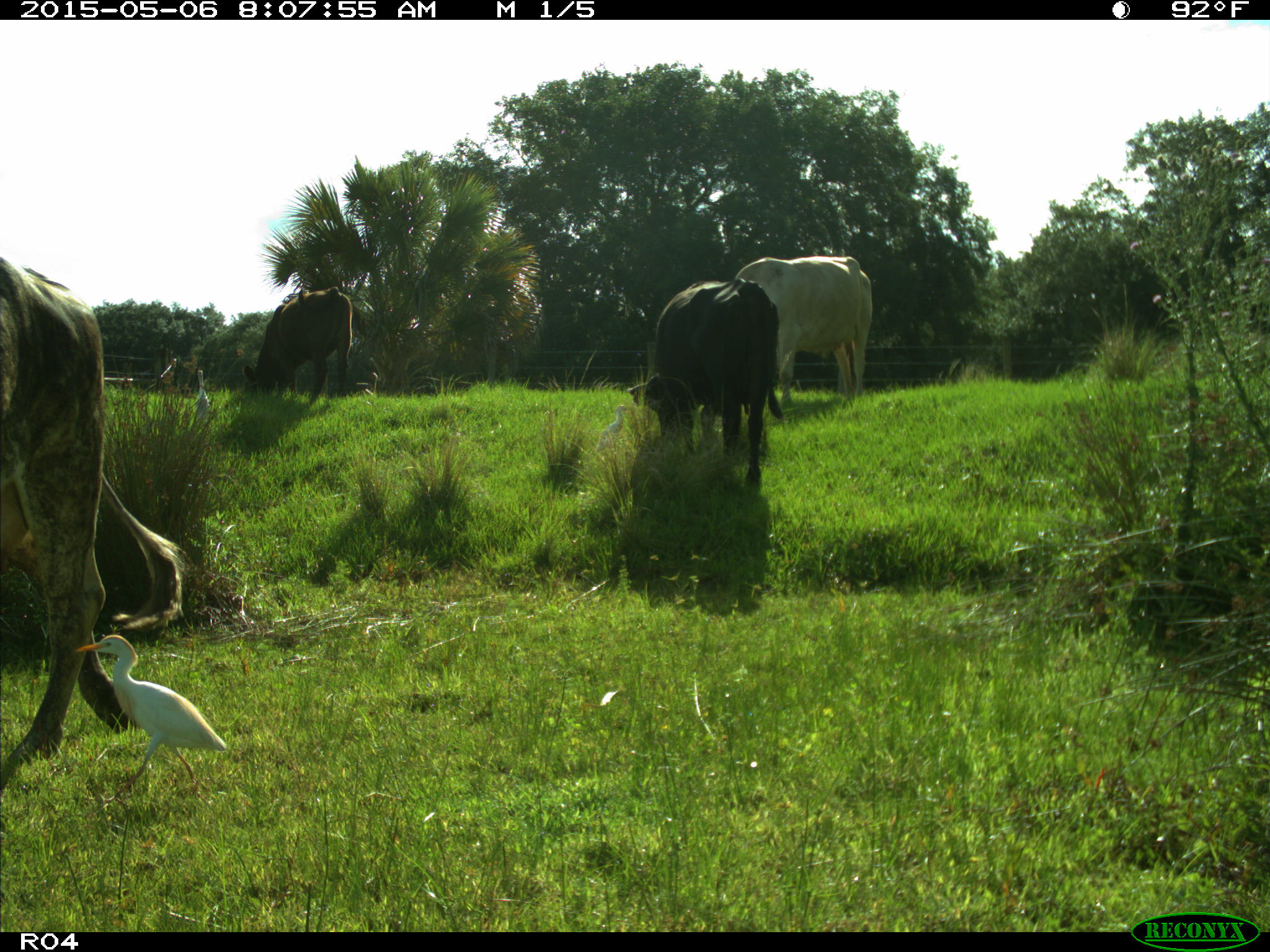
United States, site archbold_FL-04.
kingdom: Animalia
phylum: Chordata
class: Mammalia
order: Artiodactyla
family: Bovidae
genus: Bos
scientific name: Bos taurus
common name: domestic cow